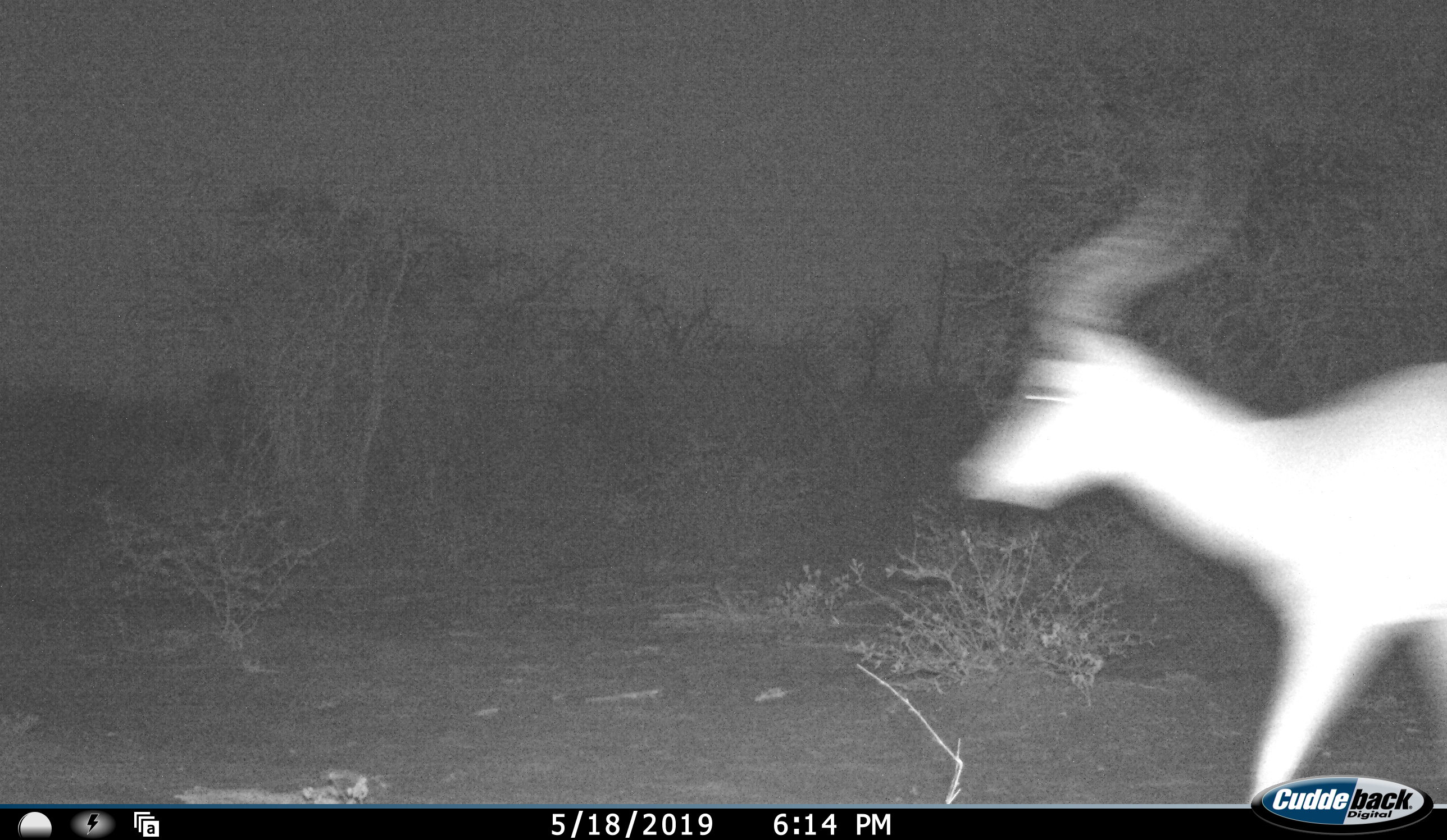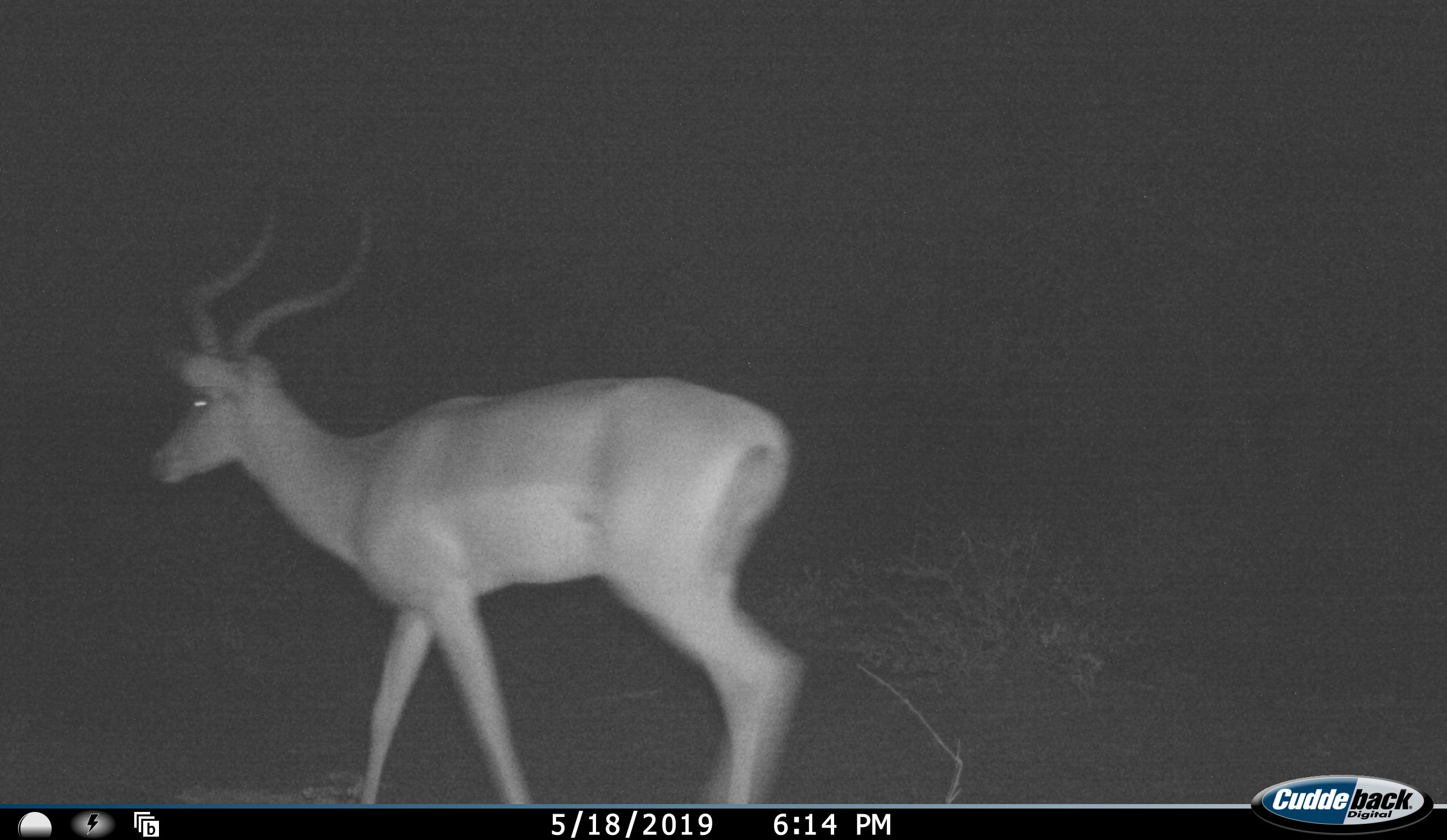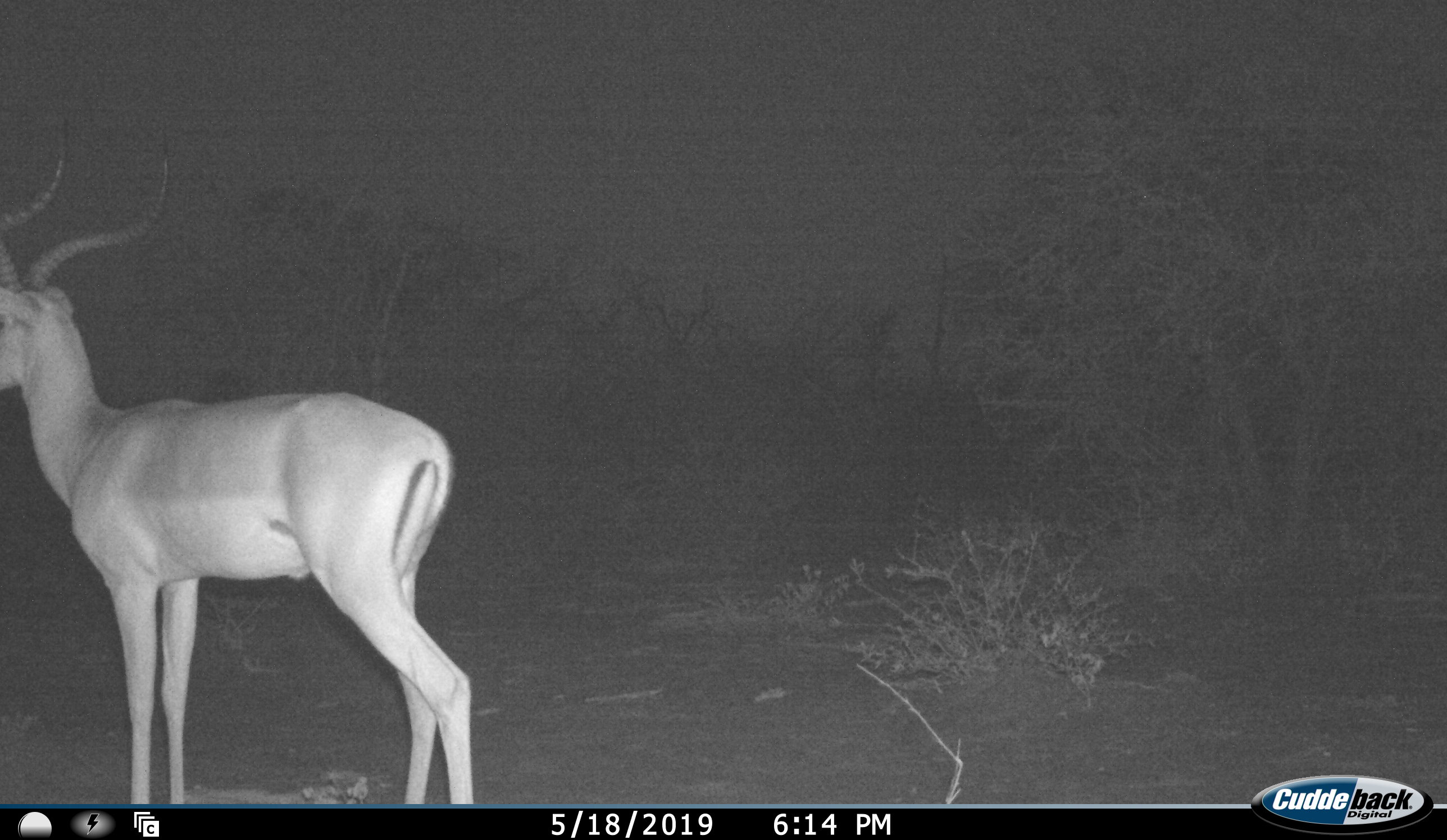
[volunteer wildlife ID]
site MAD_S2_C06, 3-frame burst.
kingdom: Animalia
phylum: Chordata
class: Mammalia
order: Artiodactyla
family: Bovidae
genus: Aepyceros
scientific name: Aepyceros melampus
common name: impala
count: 1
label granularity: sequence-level